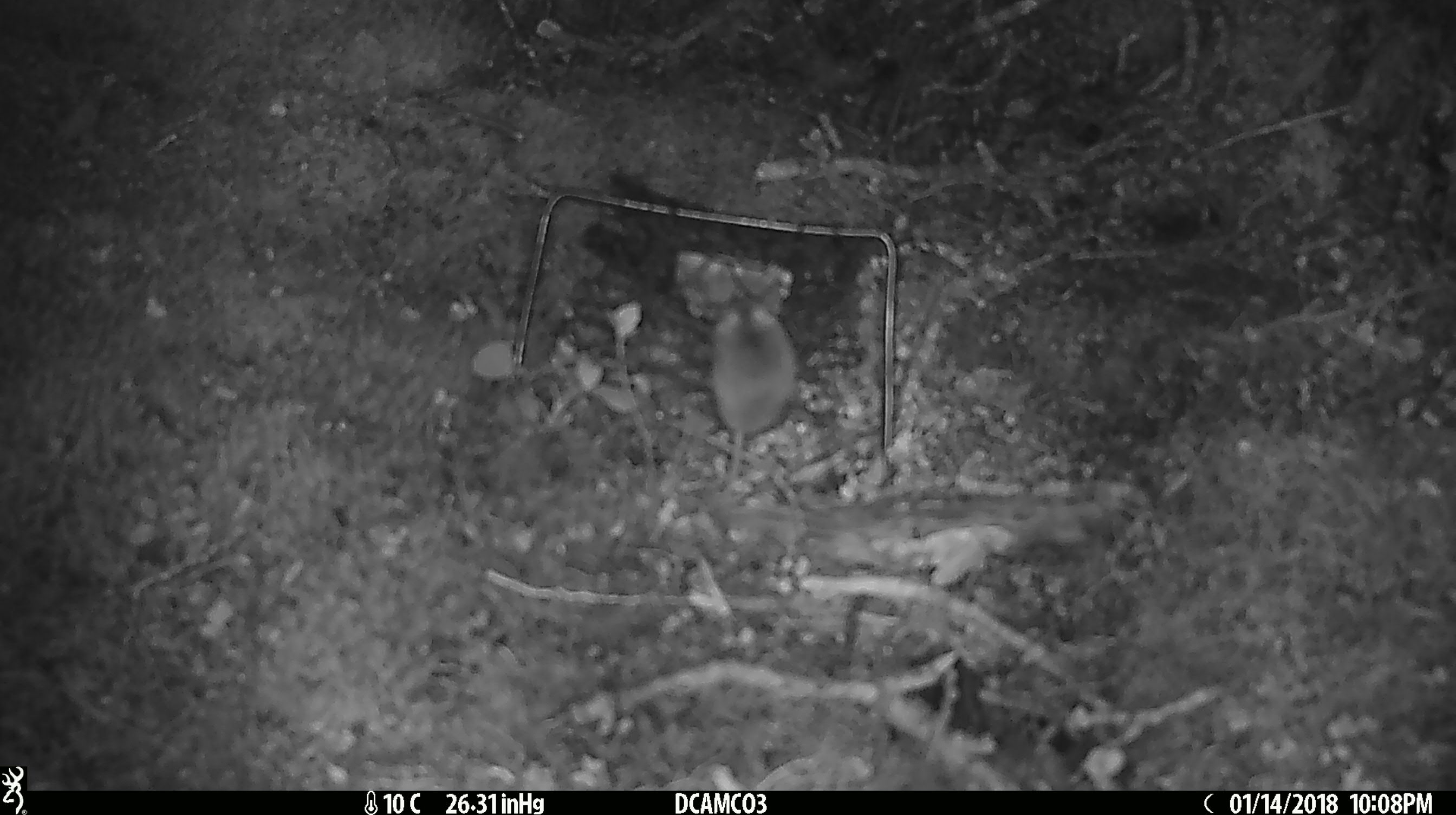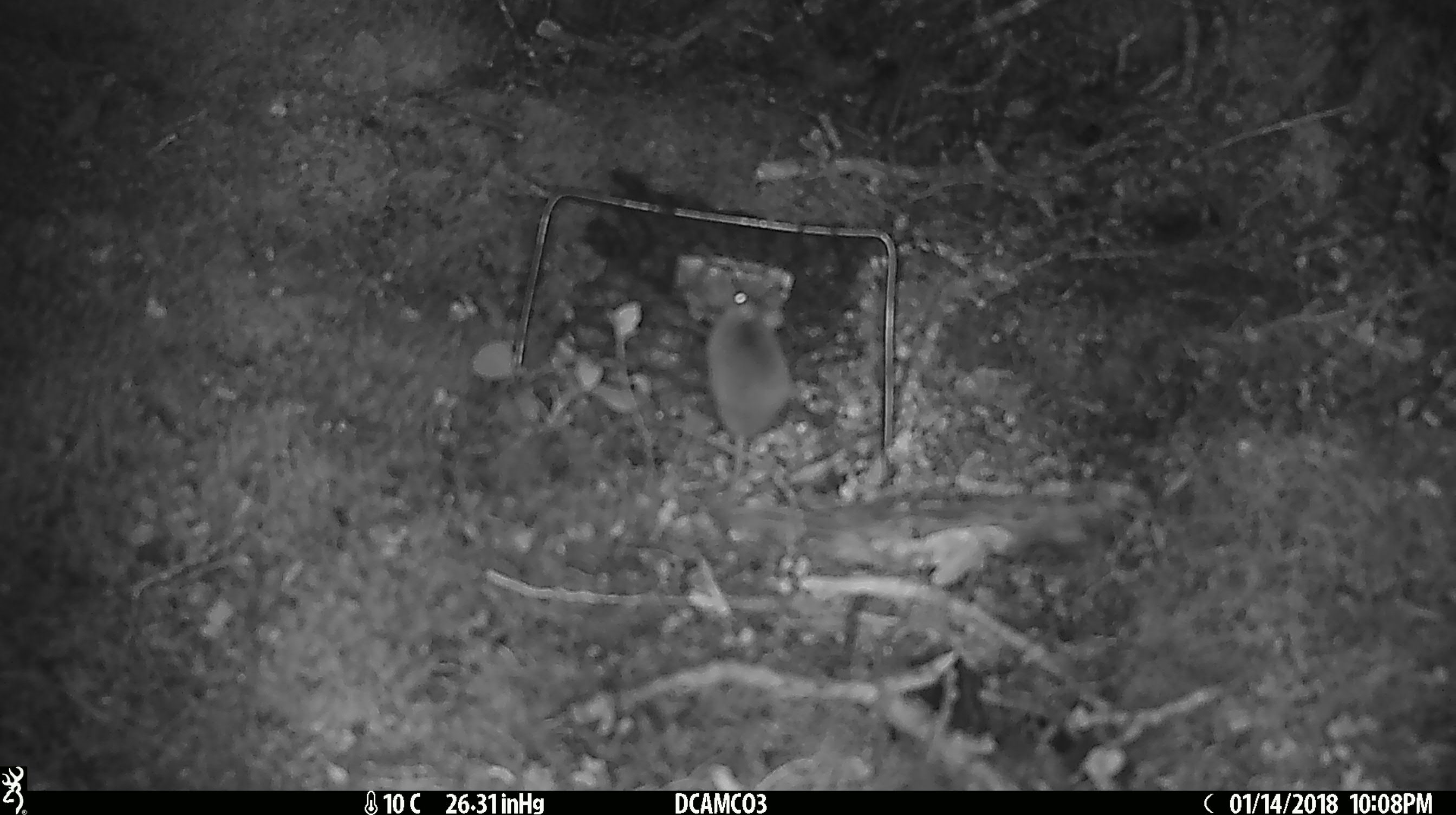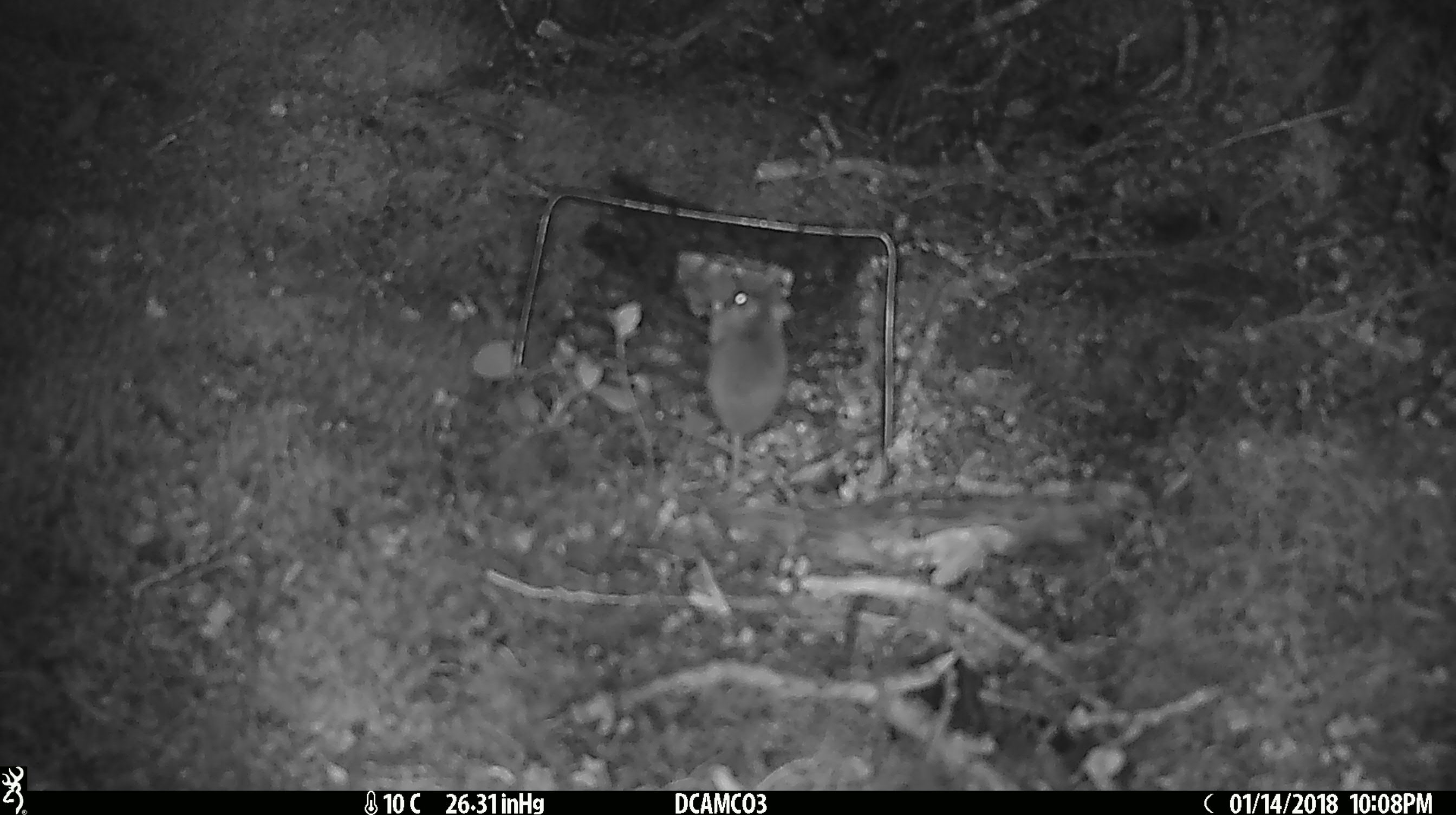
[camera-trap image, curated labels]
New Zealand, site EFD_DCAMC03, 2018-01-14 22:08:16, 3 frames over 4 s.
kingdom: Animalia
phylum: Chordata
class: Mammalia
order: Rodentia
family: Muridae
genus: Mus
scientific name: Mus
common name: mouse